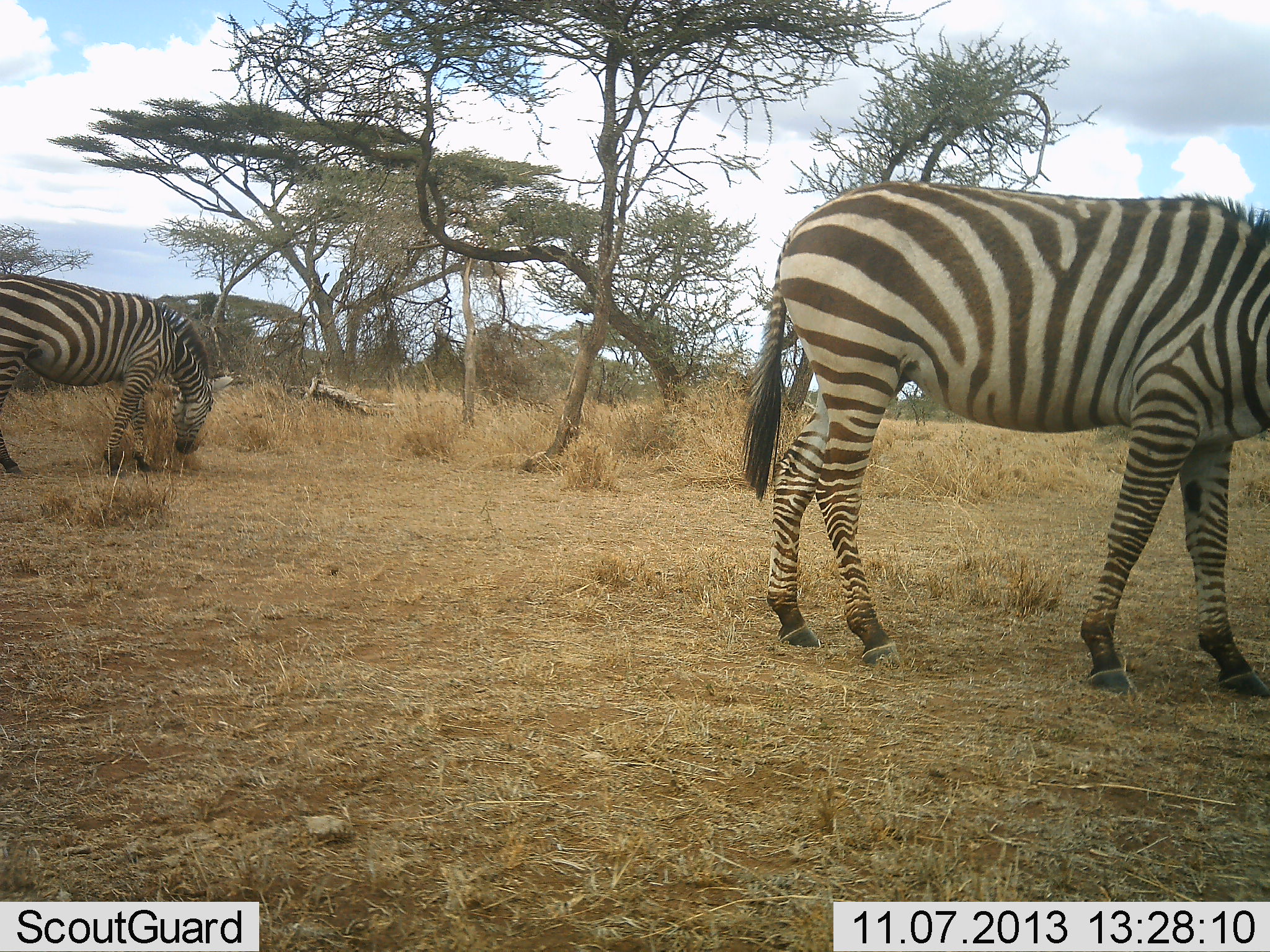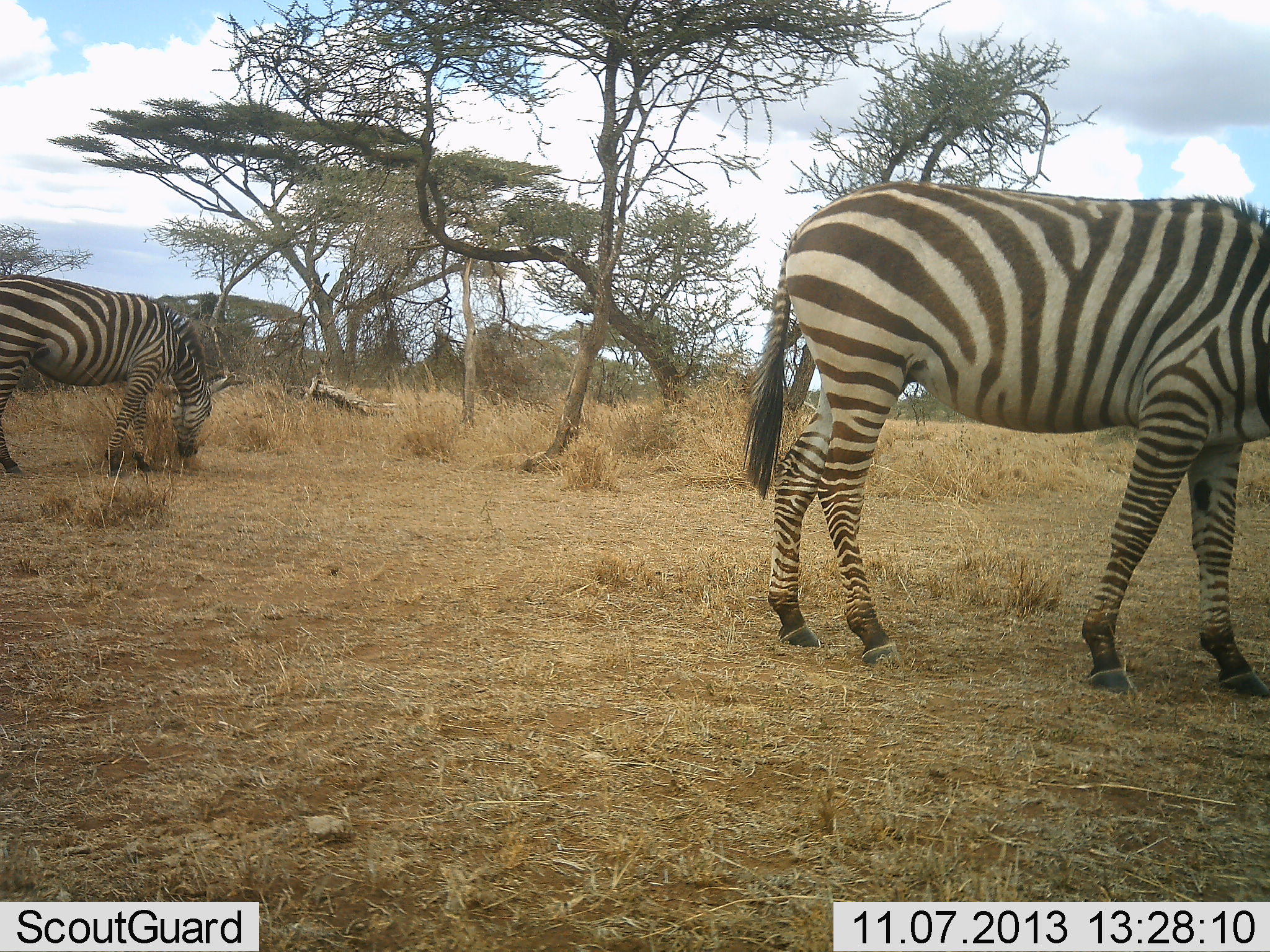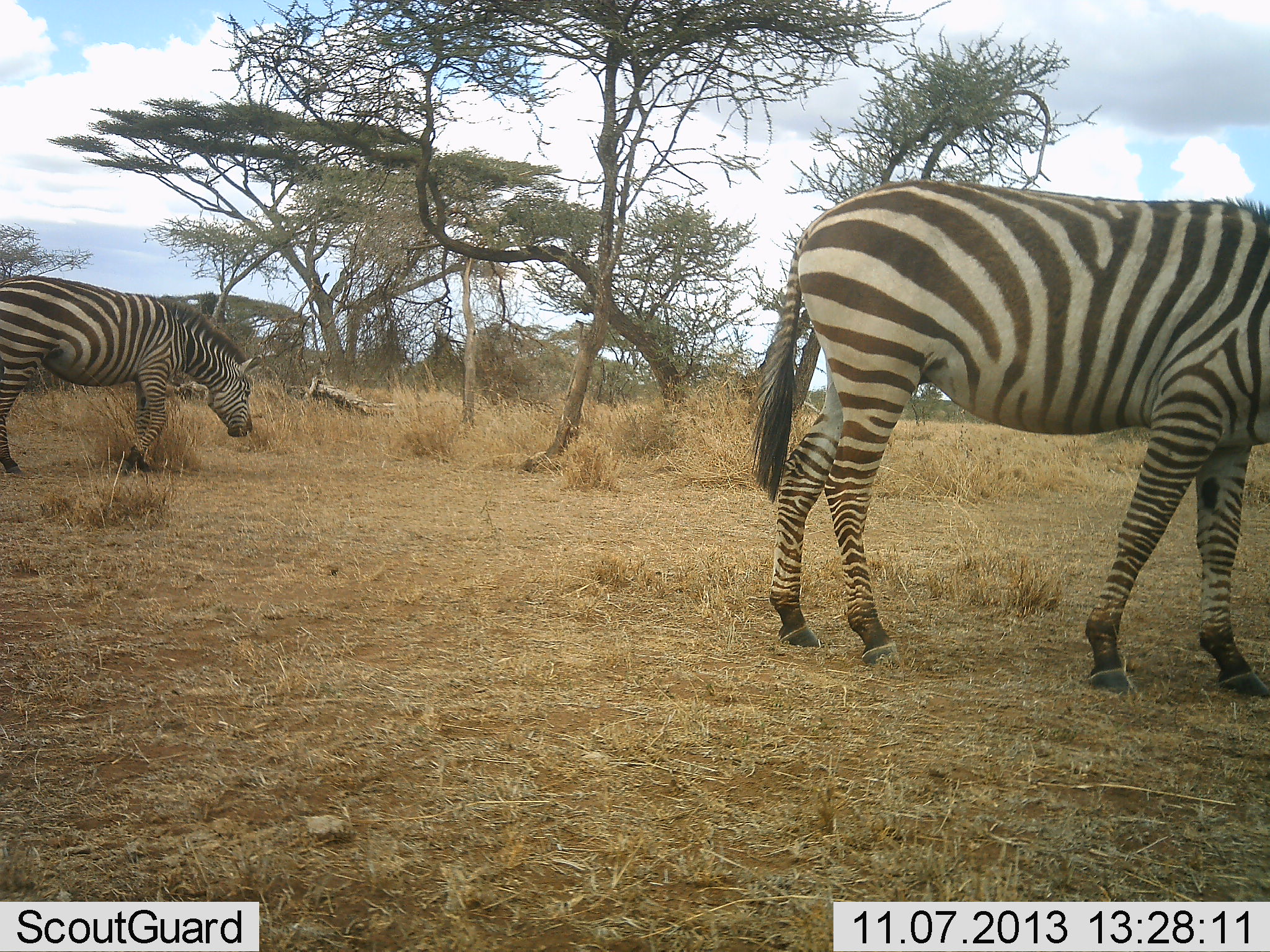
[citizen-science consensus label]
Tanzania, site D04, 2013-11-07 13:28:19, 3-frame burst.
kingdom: Animalia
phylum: Chordata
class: Mammalia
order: Perissodactyla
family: Equidae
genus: Equus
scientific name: Equus quagga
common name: plains zebra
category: zebra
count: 2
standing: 40%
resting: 0%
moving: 20%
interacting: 0%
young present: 0%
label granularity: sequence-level